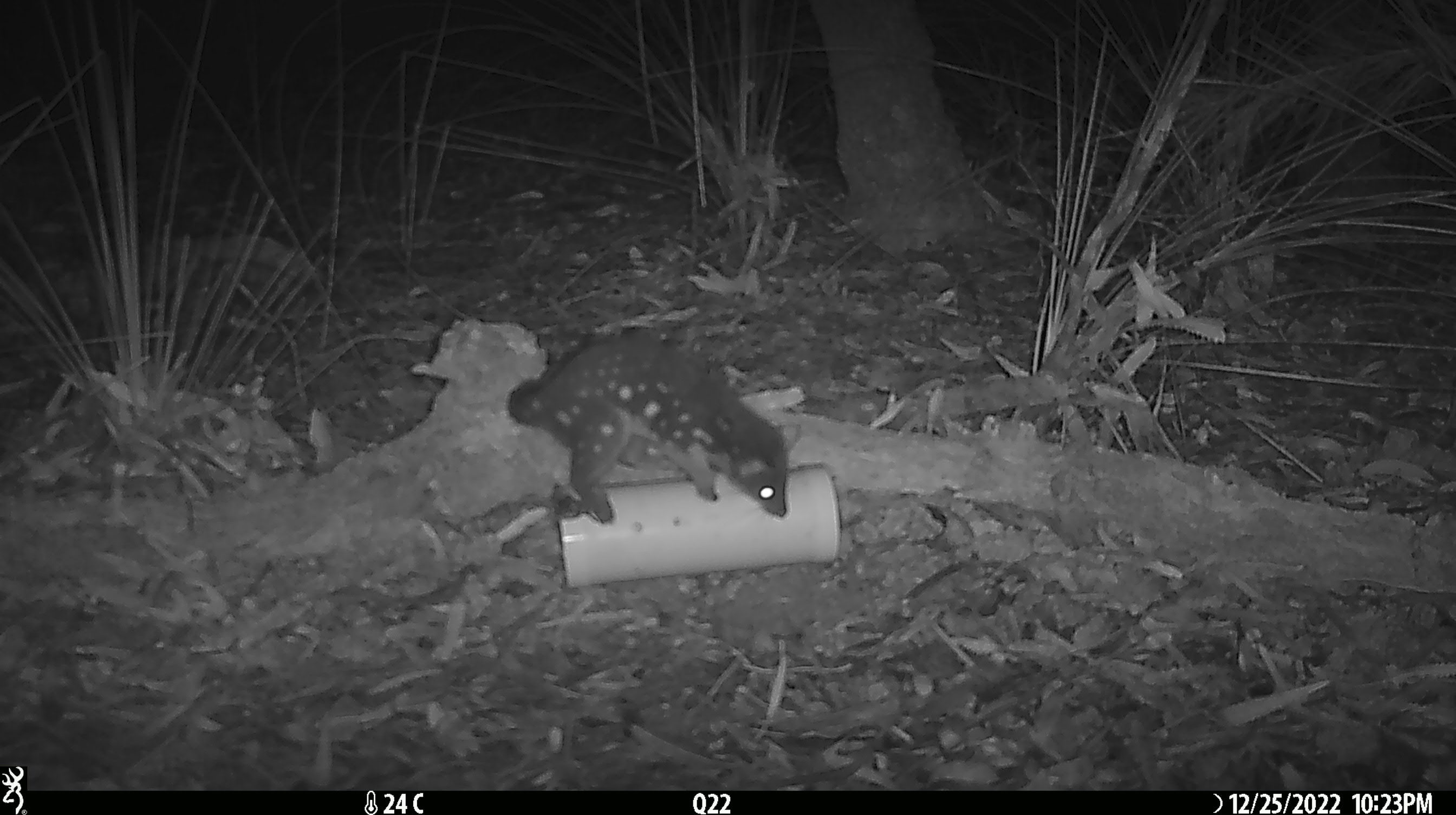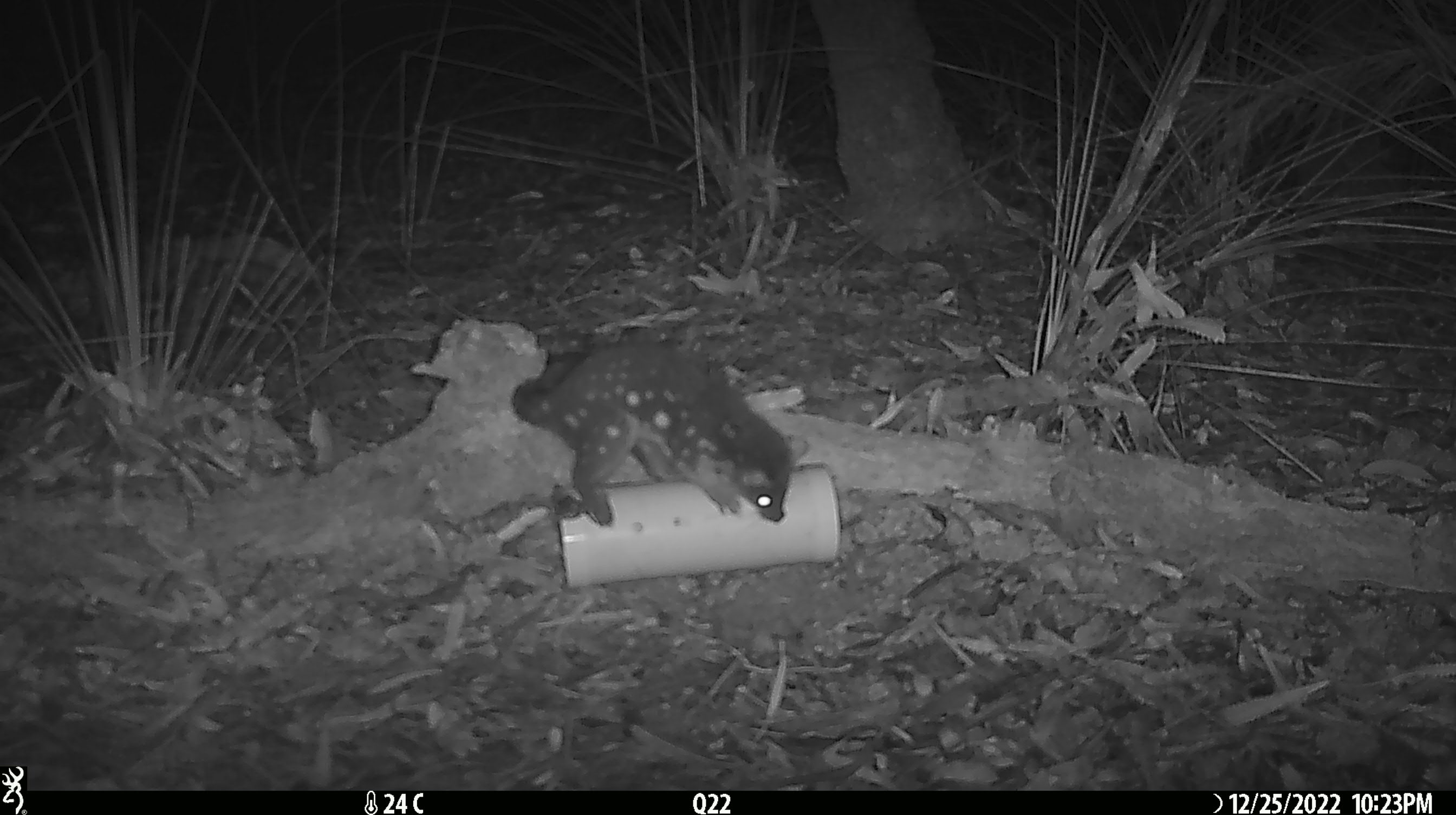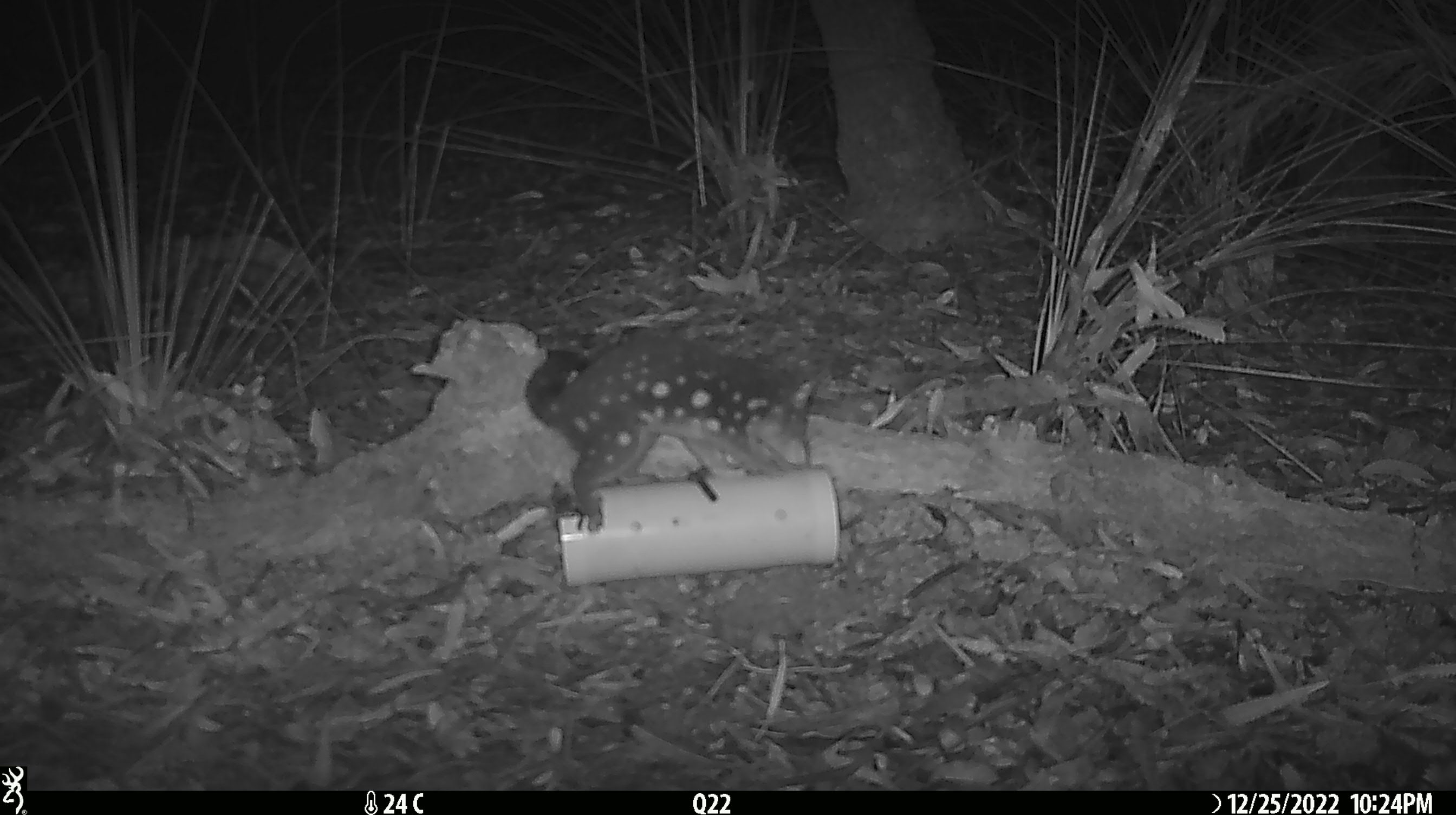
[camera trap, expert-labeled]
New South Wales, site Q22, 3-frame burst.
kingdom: Animalia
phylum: Chordata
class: Mammalia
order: Dasyuromorphia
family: Dasyuridae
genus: Dasyurus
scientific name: Dasyurus maculatus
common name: spotted-tailed quoll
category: quoll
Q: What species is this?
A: Quoll (spotted-tailed quoll) (Dasyurus maculatus).